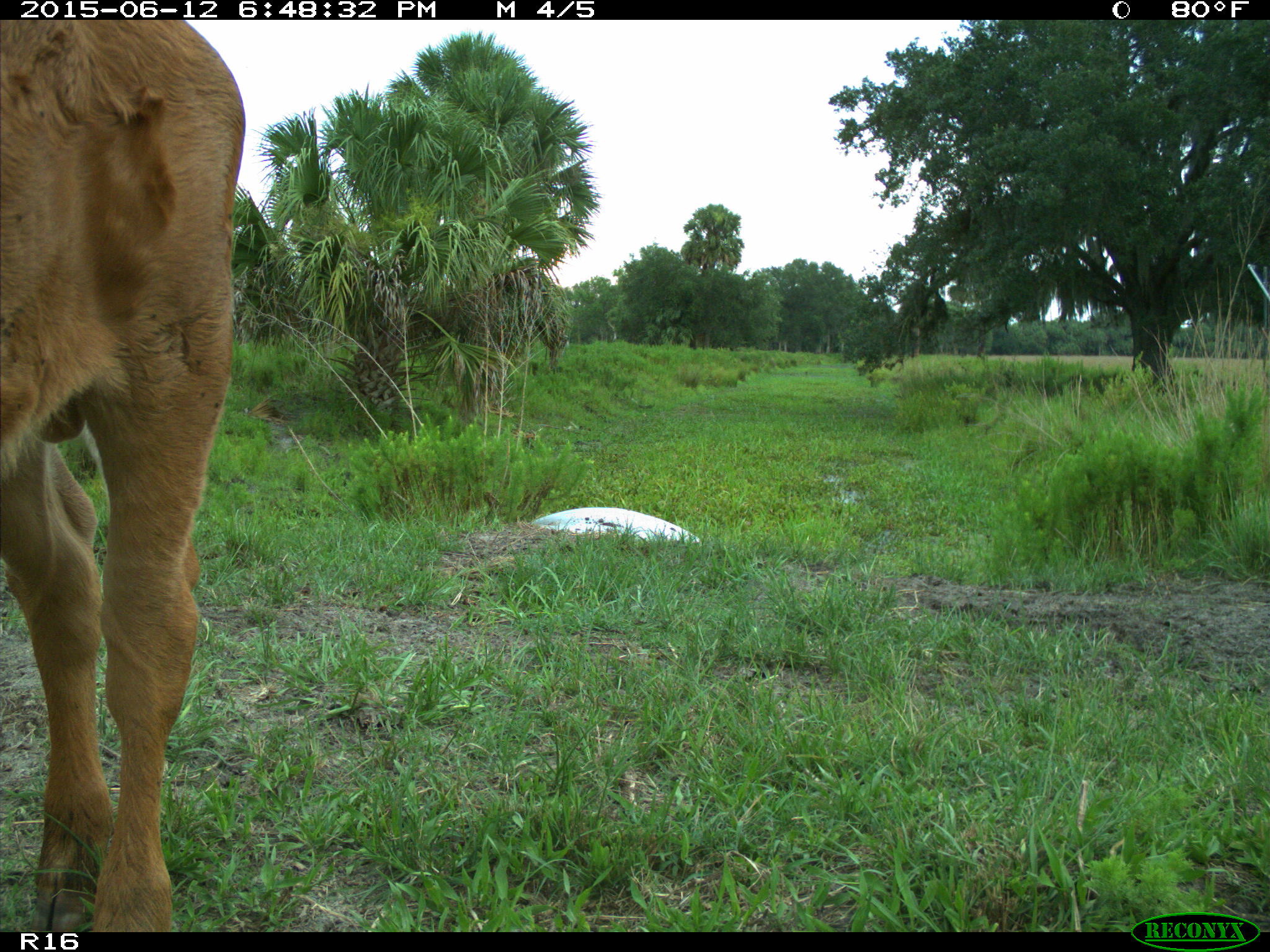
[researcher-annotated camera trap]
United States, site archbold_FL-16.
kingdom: Animalia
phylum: Chordata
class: Mammalia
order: Artiodactyla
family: Bovidae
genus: Bos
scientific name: Bos taurus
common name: domestic cow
Bos taurus (domestic cow).